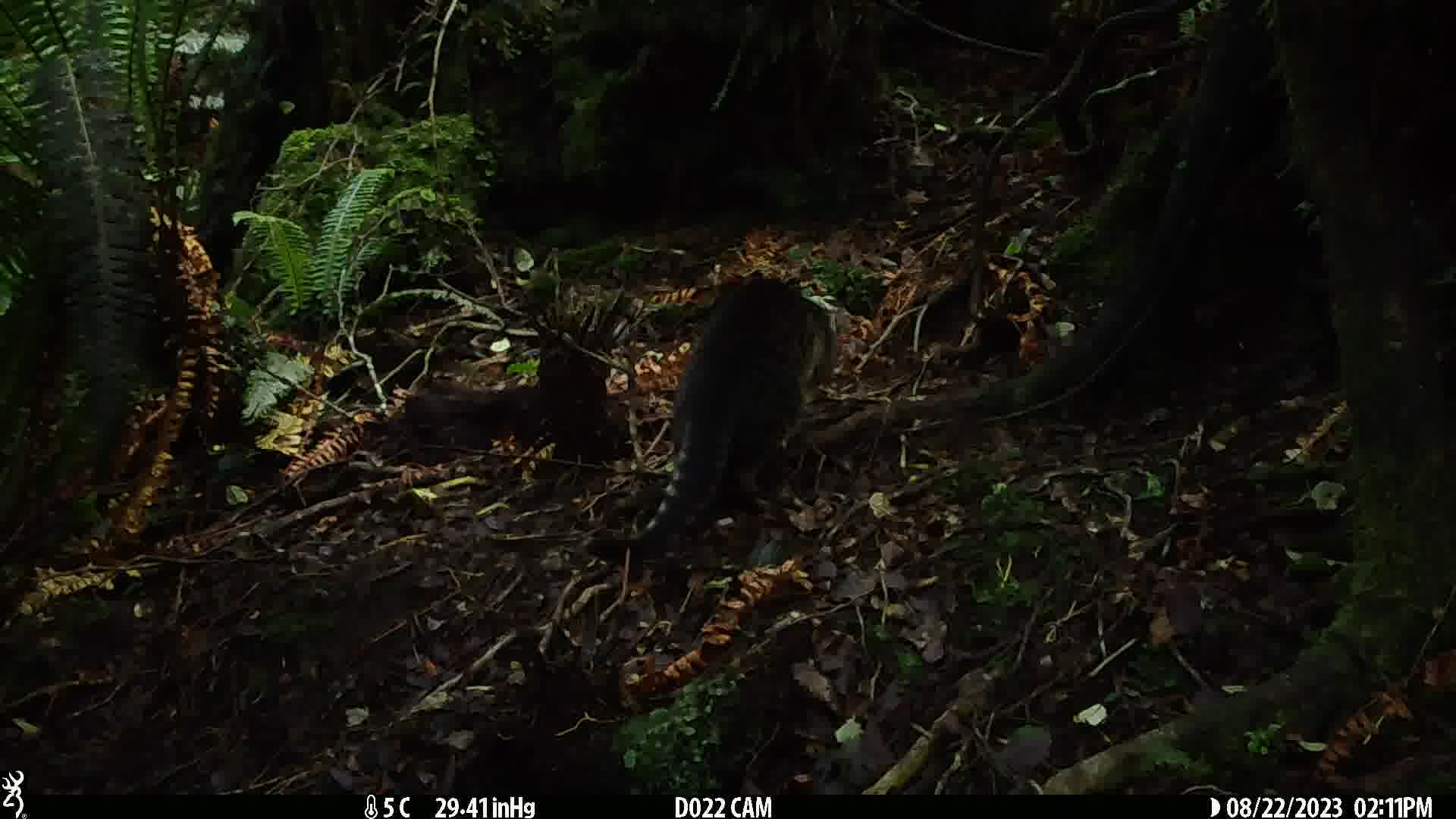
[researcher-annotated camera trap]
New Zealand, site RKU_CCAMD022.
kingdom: Animalia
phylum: Chordata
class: Mammalia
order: Carnivora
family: Felidae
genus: Felis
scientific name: Felis catus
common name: domestic cat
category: cat